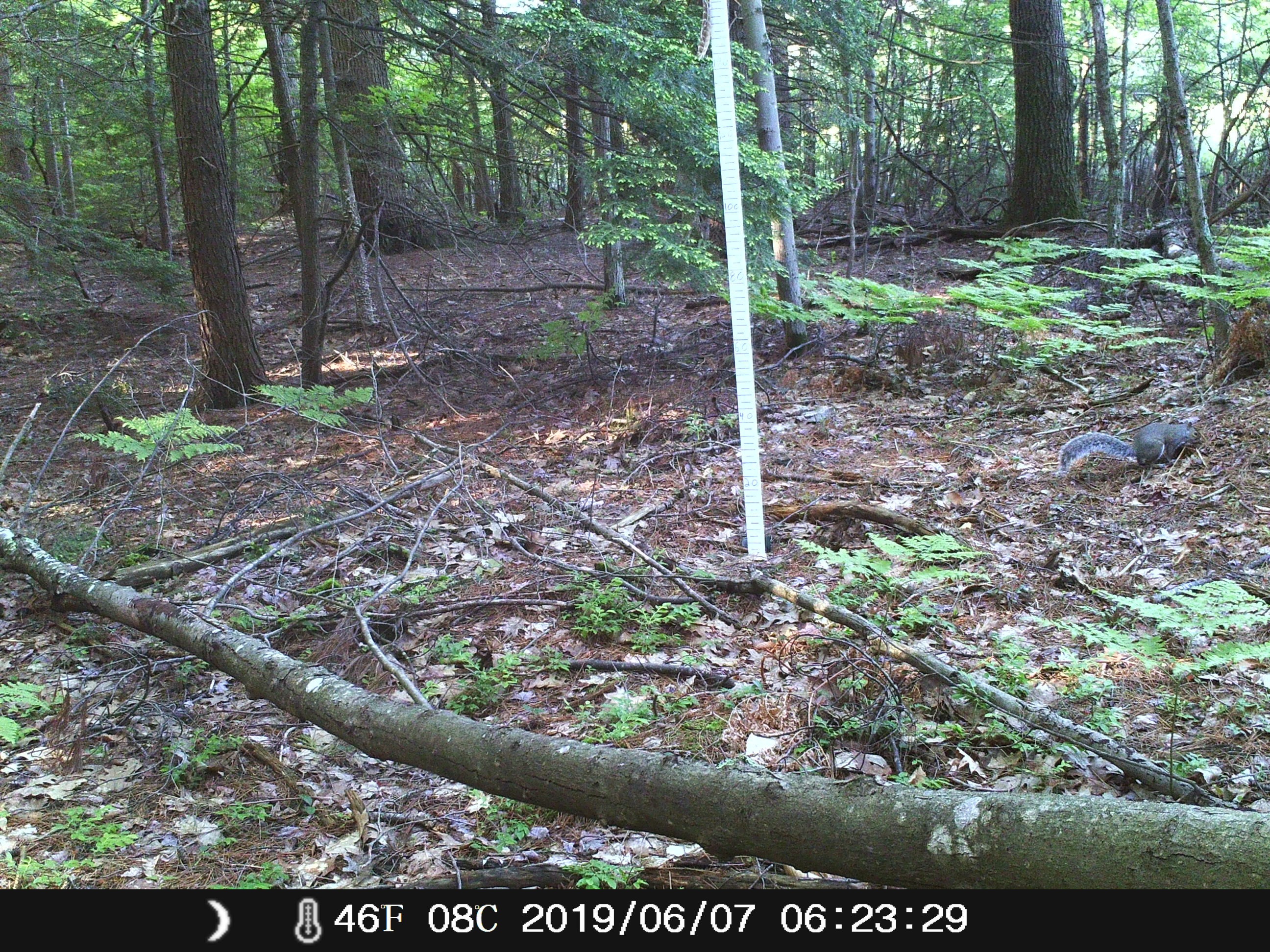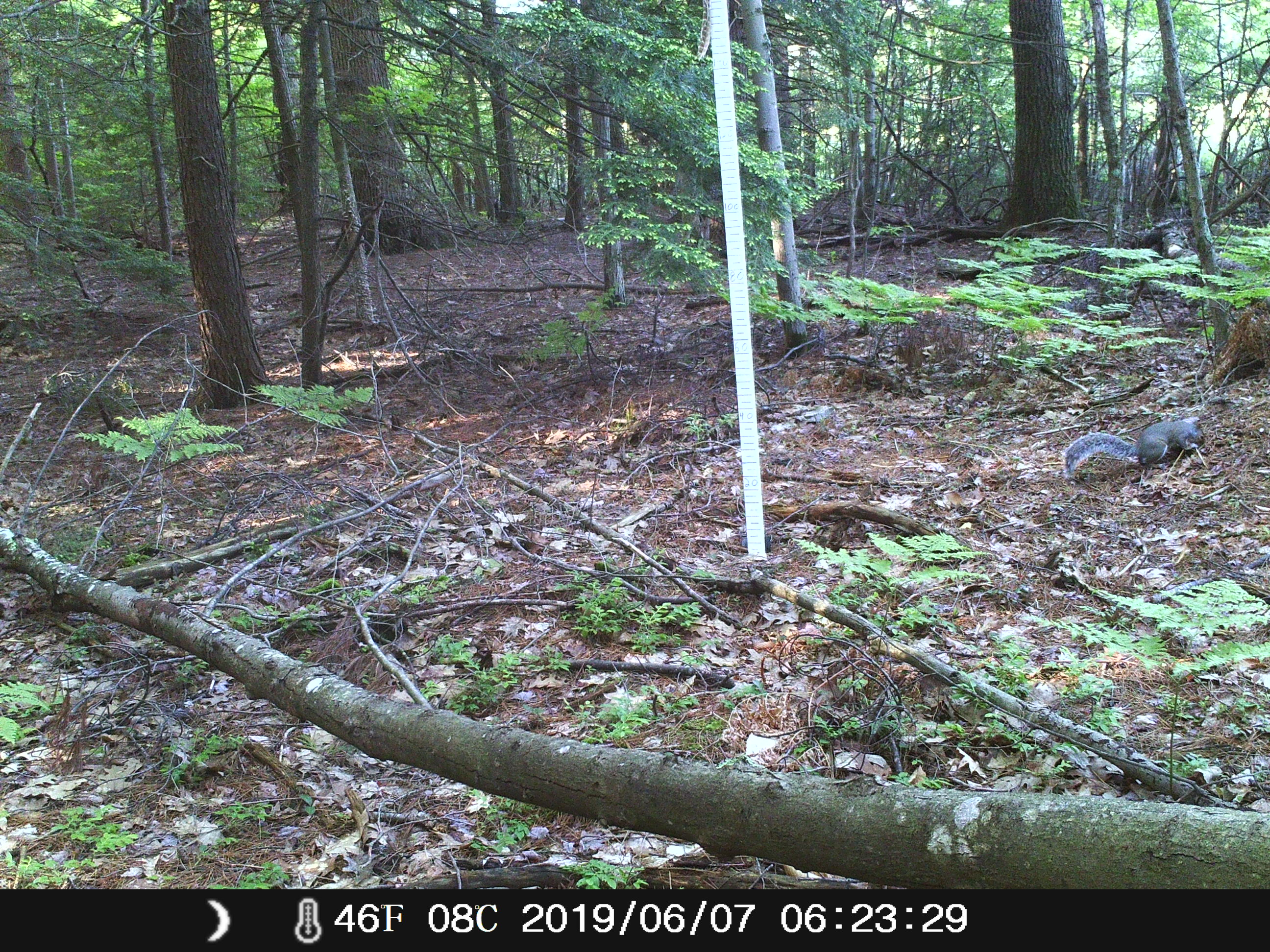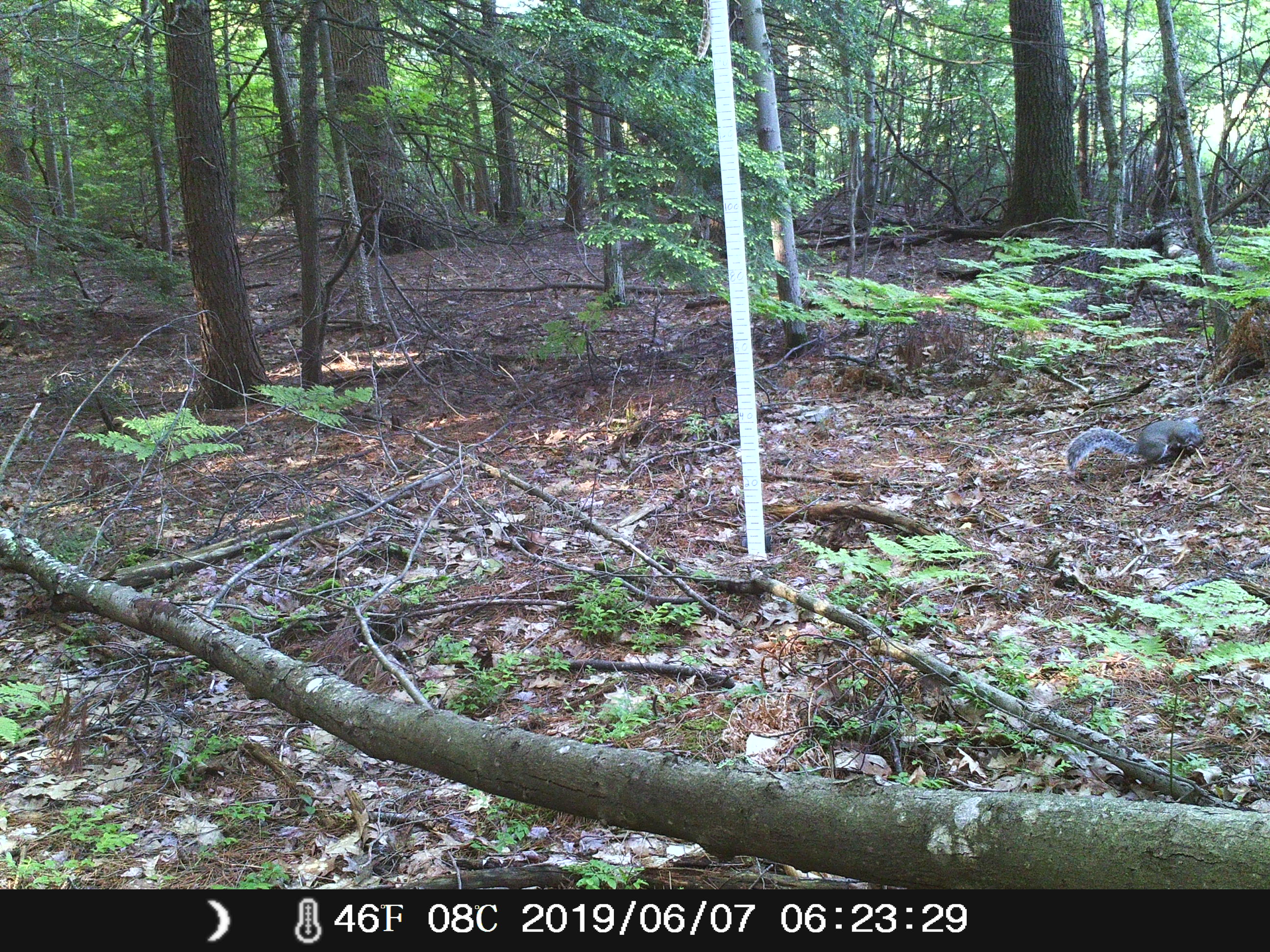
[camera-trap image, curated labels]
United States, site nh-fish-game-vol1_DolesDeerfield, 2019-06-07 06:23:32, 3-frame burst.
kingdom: Animalia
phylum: Chordata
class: Mammalia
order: Rodentia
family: Sciuridae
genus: Sciurus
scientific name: Sciurus carolinensis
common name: gray squirrel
Gray squirrel (Sciurus carolinensis).